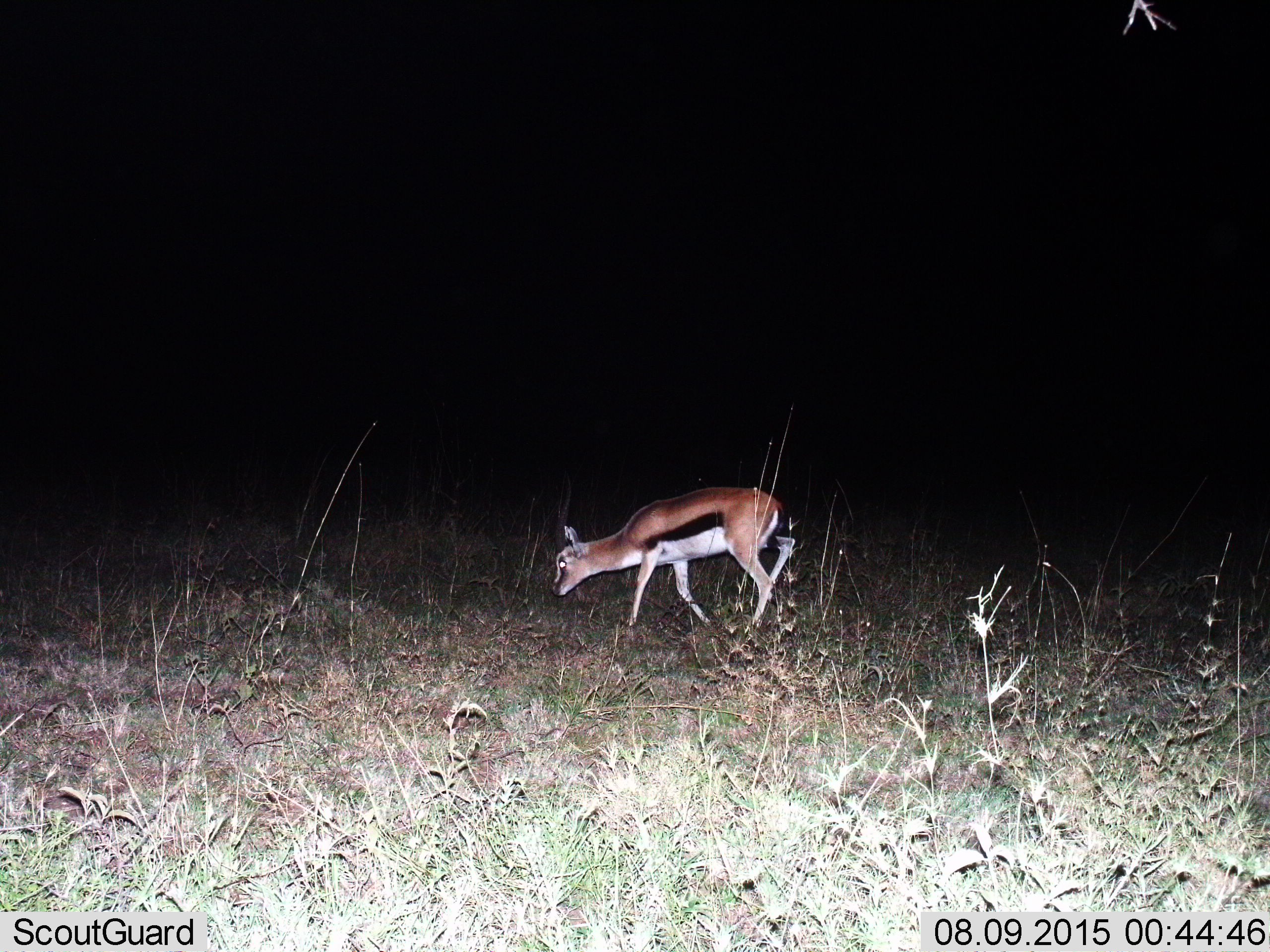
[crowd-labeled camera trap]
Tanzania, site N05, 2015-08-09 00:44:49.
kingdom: Animalia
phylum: Chordata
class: Mammalia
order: Artiodactyla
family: Bovidae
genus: Eudorcas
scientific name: Eudorcas thomsonii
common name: thomson's gazelle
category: gazellethomsons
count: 1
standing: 14%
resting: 0%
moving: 29%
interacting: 0%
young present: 14%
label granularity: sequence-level